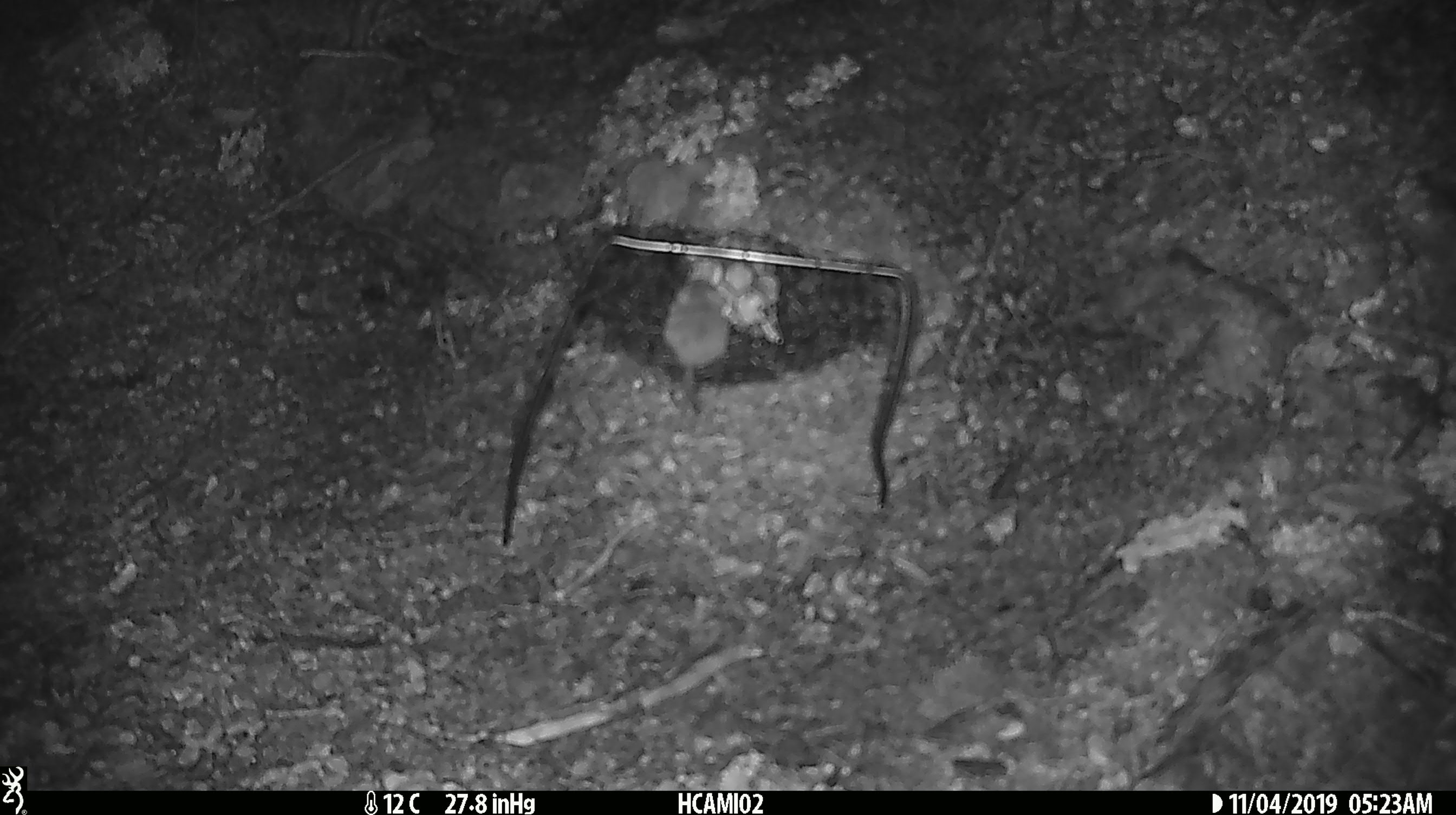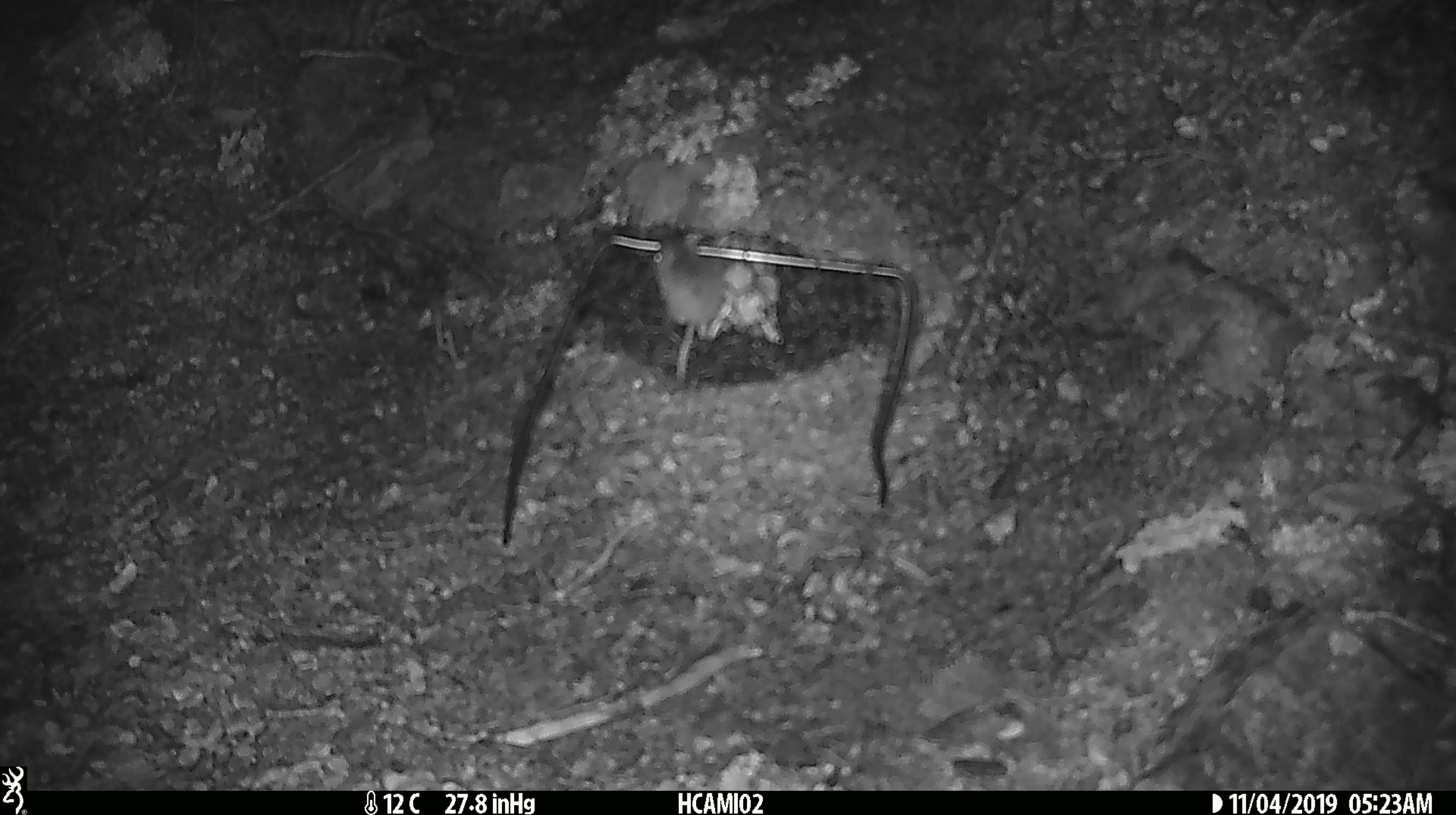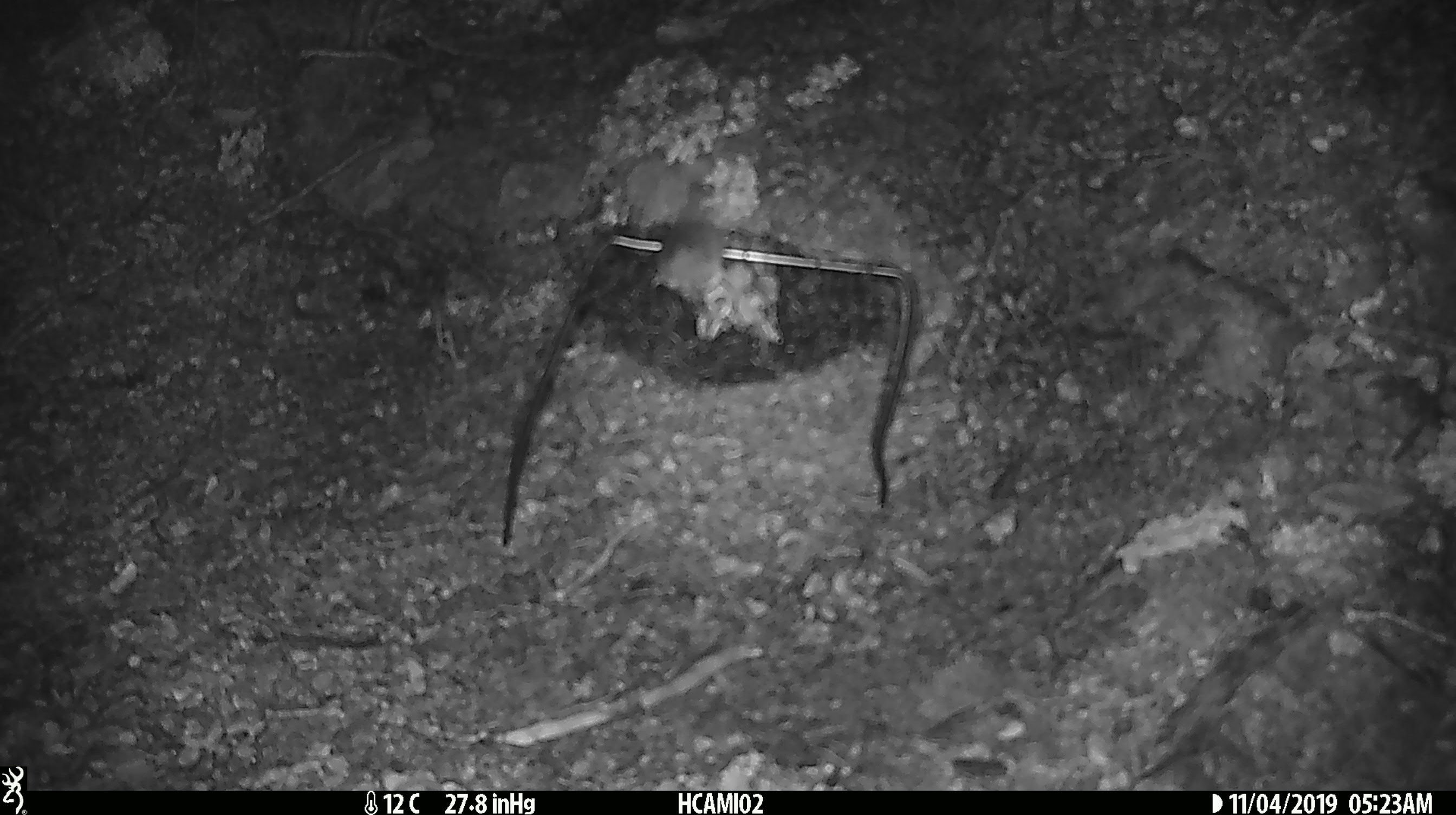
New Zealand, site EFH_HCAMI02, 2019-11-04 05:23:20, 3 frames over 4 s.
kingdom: Animalia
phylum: Chordata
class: Mammalia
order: Rodentia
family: Muridae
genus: Mus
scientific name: Mus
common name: mouse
Mouse (Mus).